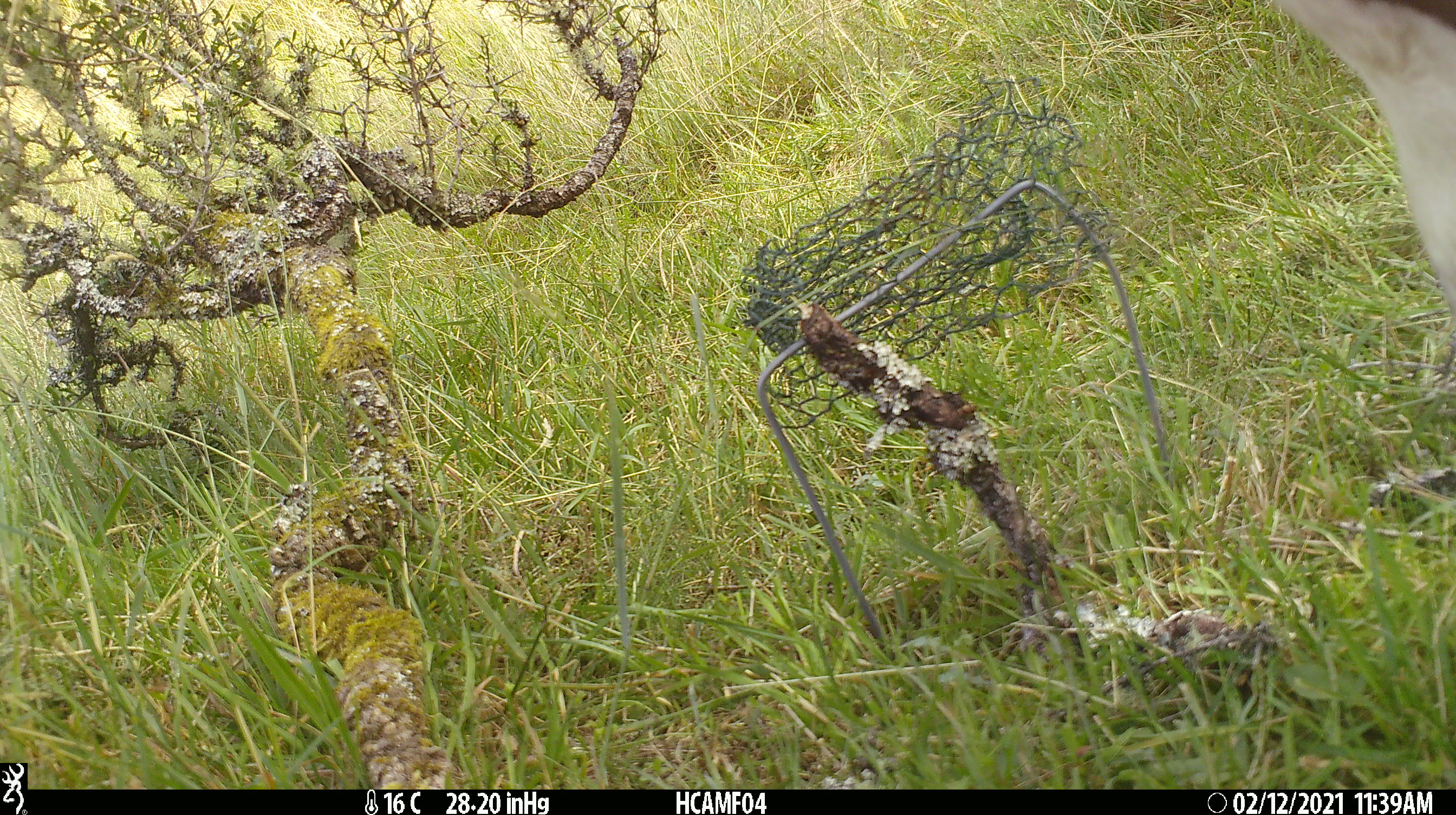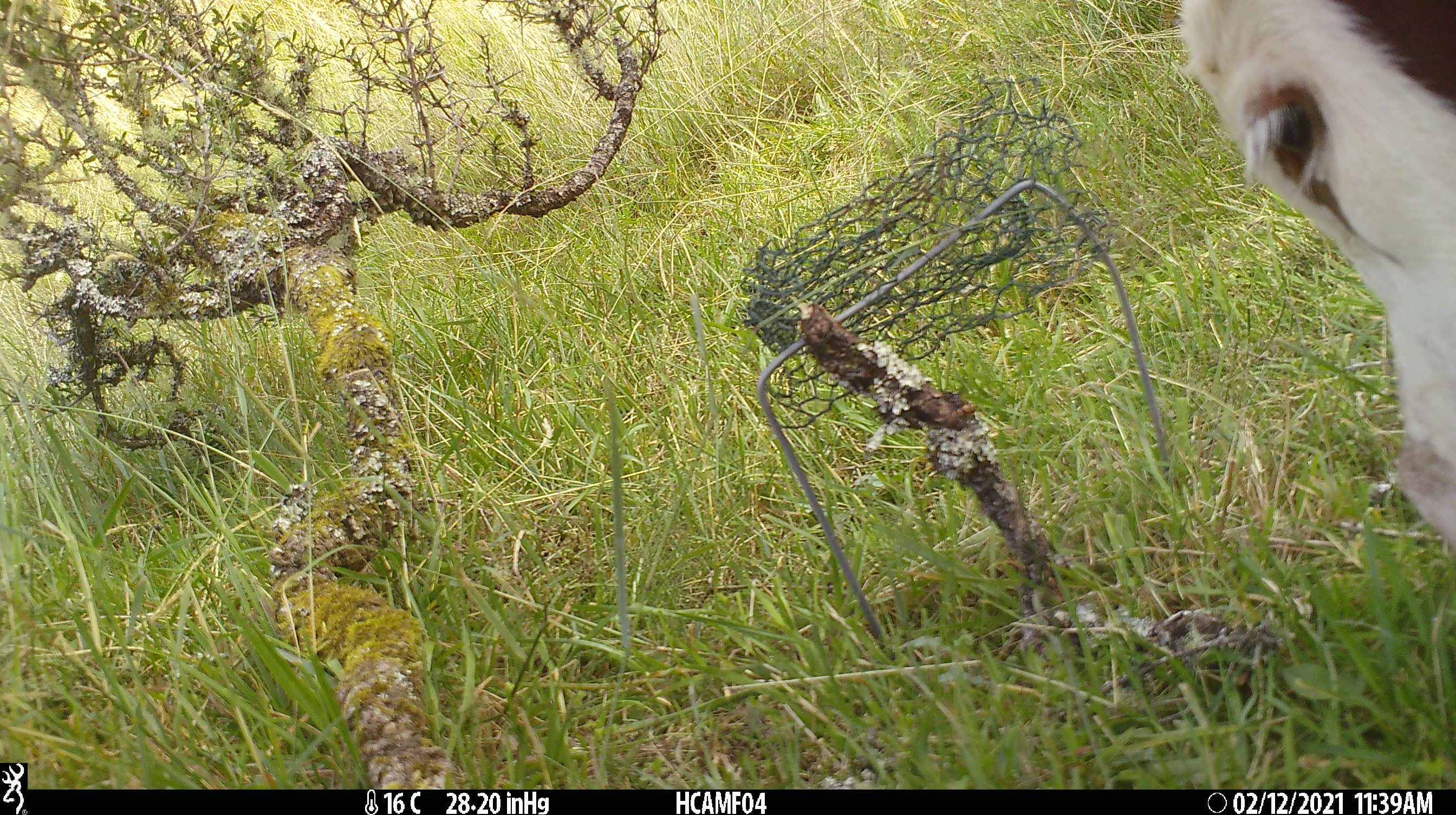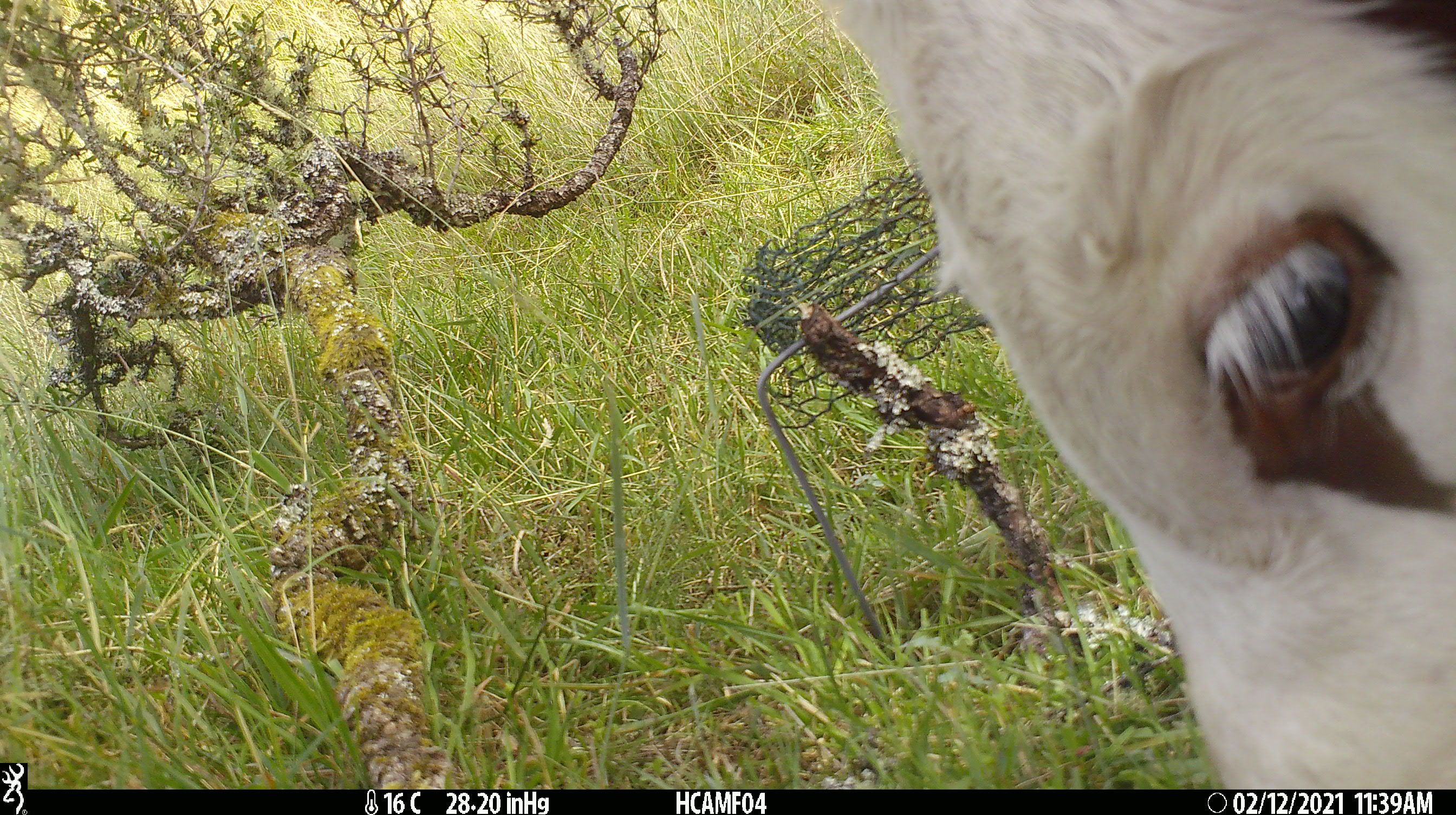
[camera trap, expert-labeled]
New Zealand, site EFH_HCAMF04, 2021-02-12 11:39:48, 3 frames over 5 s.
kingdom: Animalia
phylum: Chordata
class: Mammalia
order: Artiodactyla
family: Bovidae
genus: Bos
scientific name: Bos taurus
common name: domestic cow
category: cow